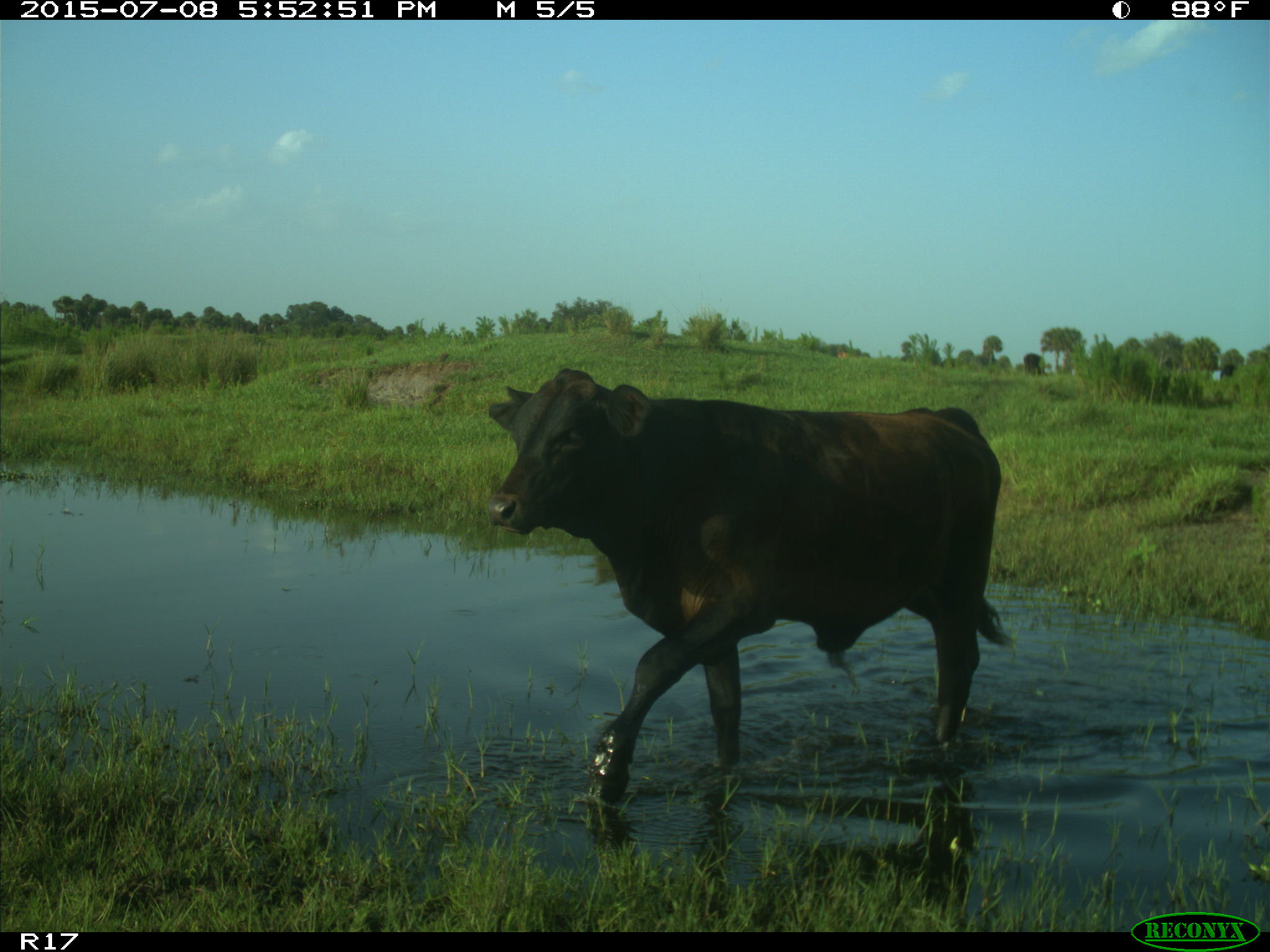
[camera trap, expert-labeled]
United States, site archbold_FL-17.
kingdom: Animalia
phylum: Chordata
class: Mammalia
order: Artiodactyla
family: Bovidae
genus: Bos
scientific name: Bos taurus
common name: domestic cow